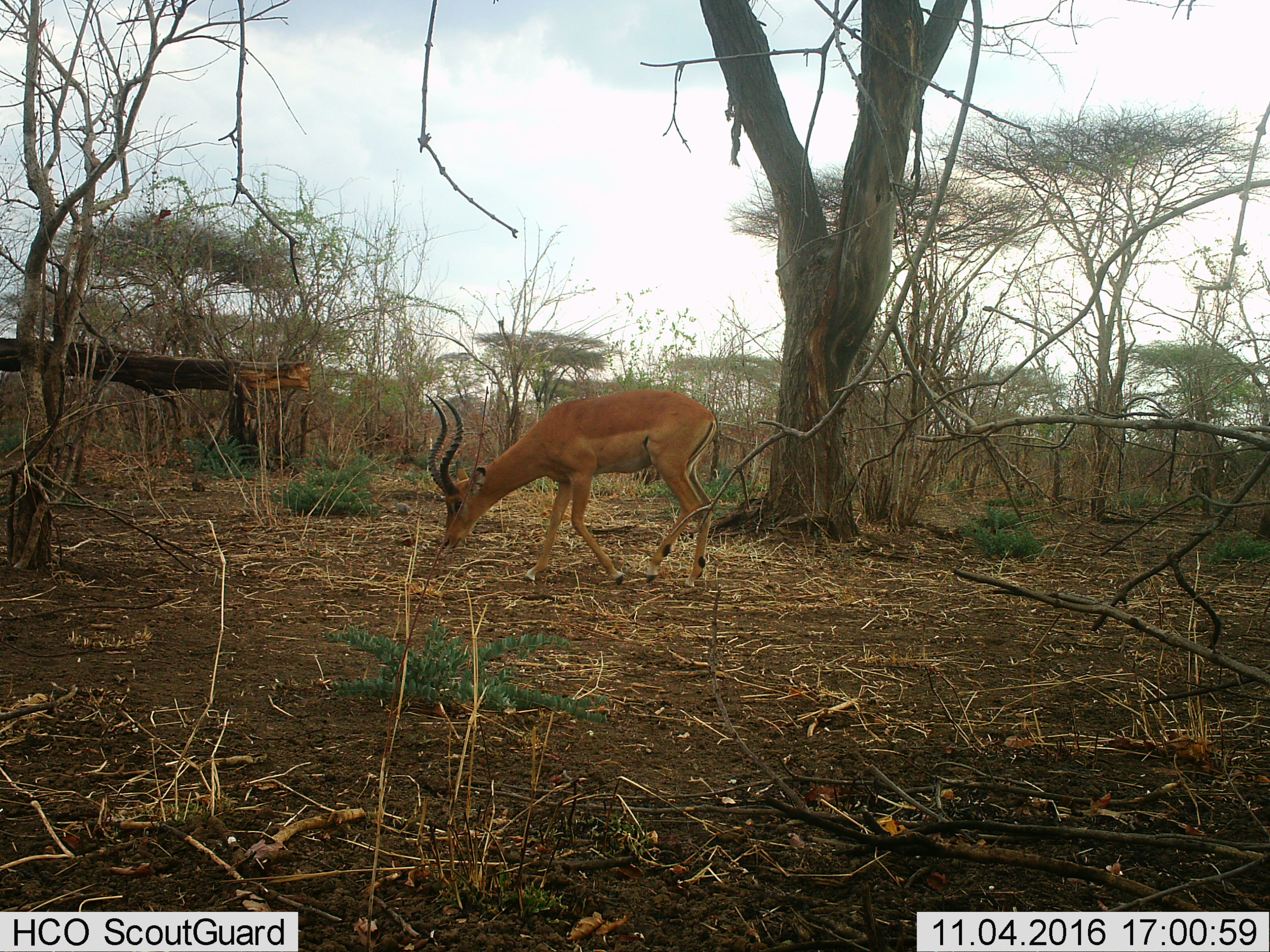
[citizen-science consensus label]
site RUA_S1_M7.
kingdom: Animalia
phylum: Chordata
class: Mammalia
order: Artiodactyla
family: Bovidae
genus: Aepyceros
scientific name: Aepyceros melampus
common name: impala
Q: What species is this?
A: Impala (Aepyceros melampus).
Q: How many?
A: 1.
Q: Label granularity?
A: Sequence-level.